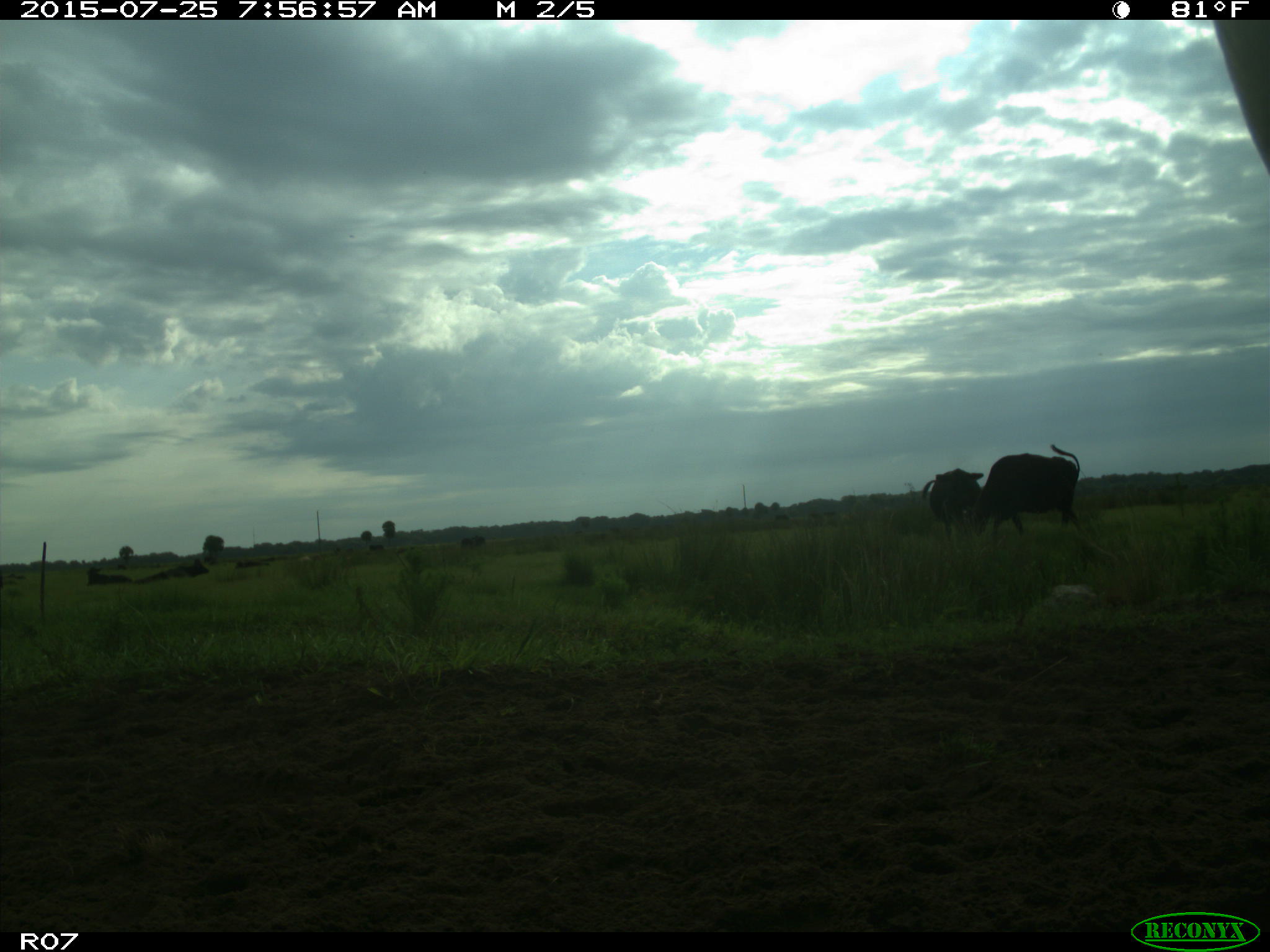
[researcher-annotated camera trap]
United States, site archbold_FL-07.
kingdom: Animalia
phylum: Chordata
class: Mammalia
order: Artiodactyla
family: Bovidae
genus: Bos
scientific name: Bos taurus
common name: domestic cow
Bos taurus (domestic cow).